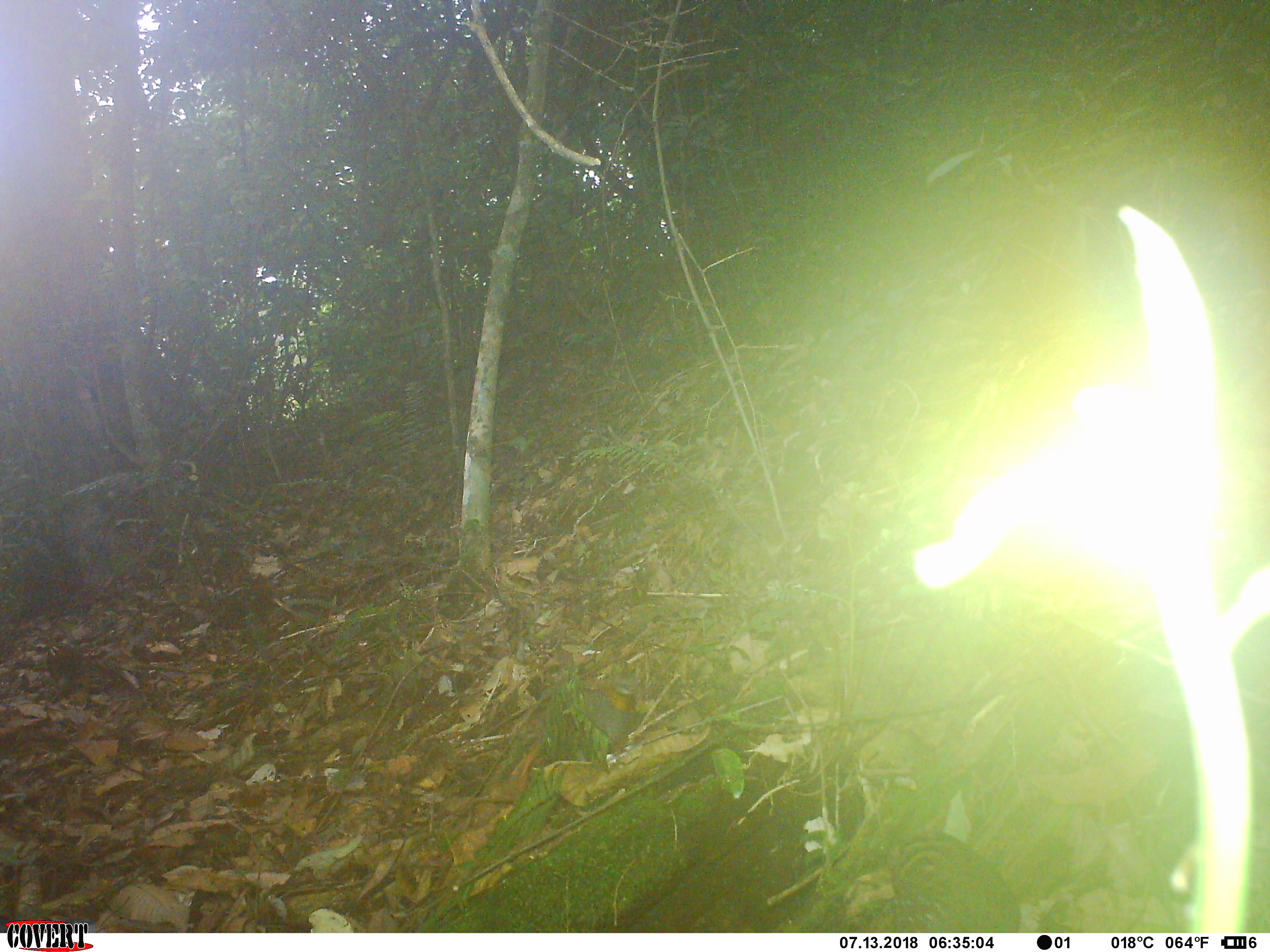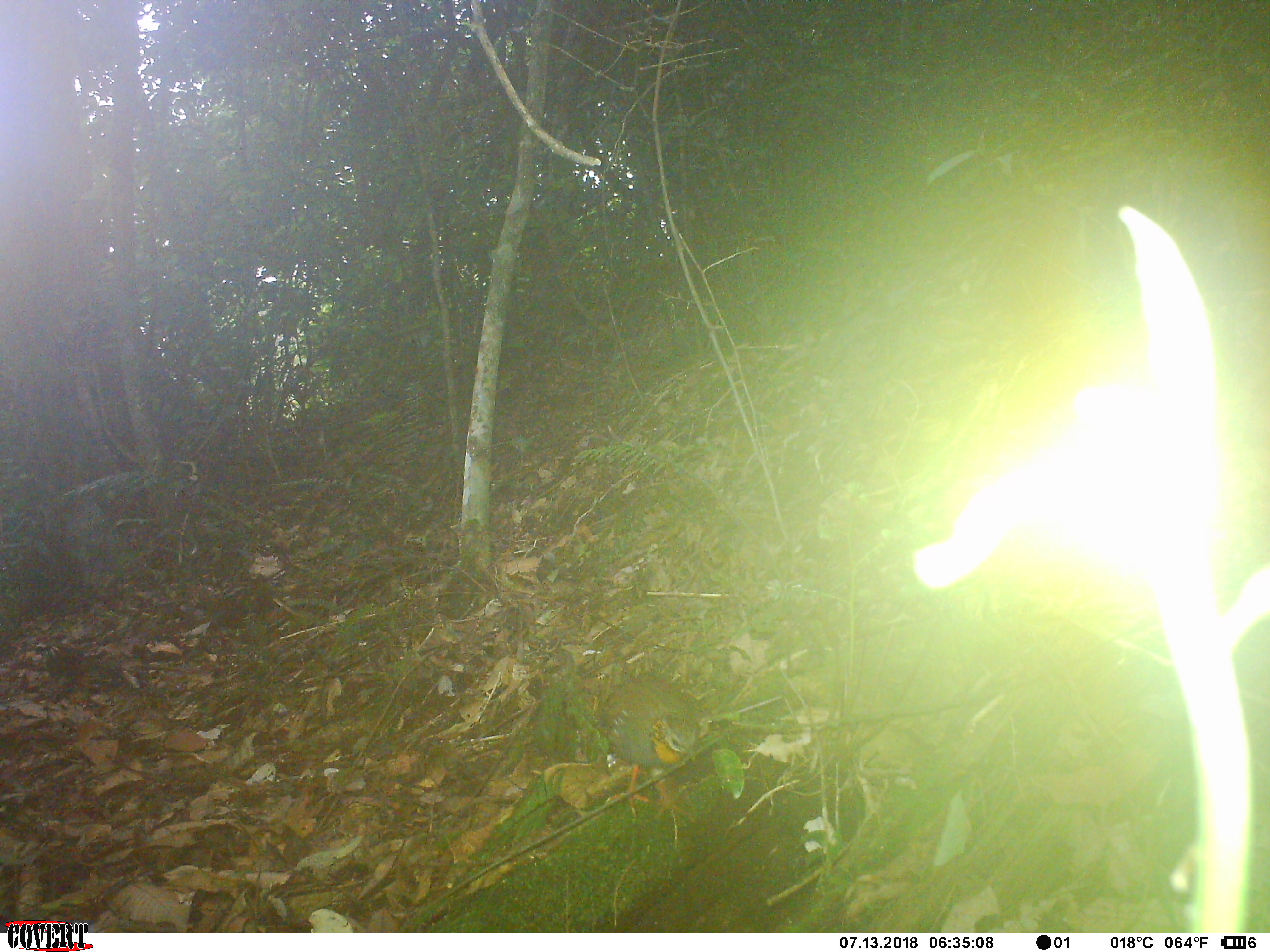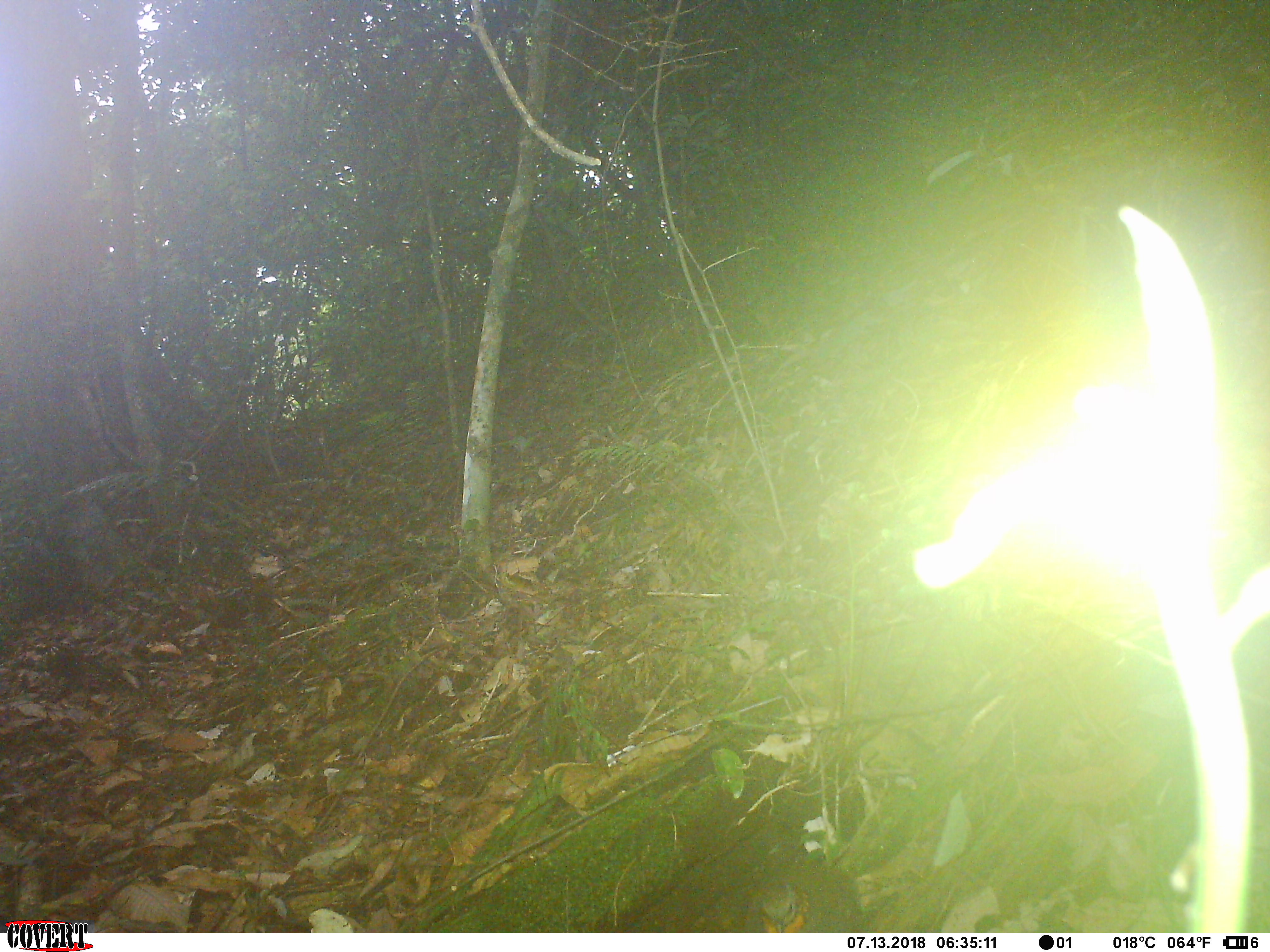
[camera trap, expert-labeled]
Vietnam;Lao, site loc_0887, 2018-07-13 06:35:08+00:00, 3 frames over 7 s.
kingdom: Animalia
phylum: Chordata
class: Aves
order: Galliformes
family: Phasianidae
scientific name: Phasianidae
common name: partridge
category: unidentified partridge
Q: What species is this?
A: Unidentified partridge (partridge) (Phasianidae).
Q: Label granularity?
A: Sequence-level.